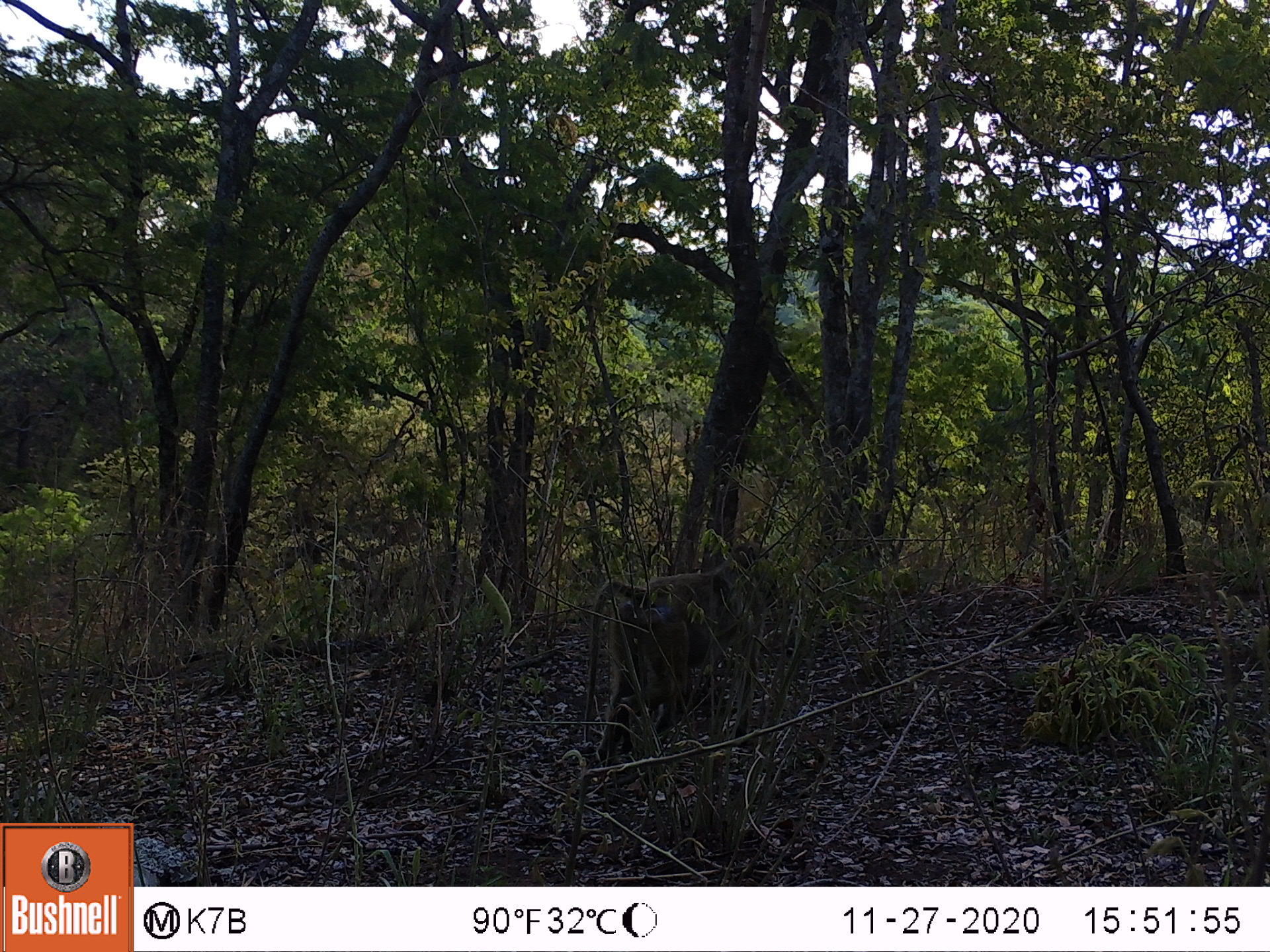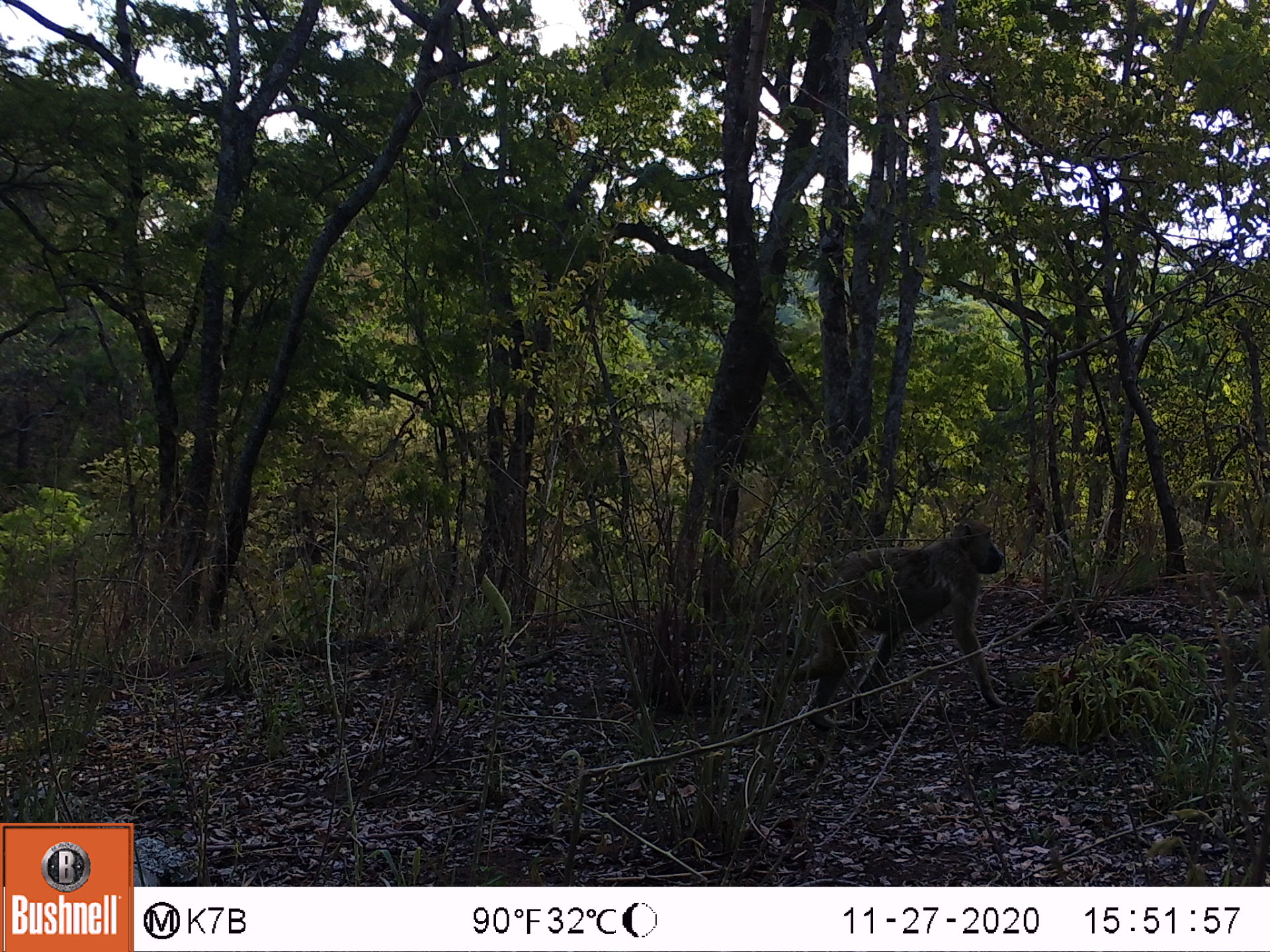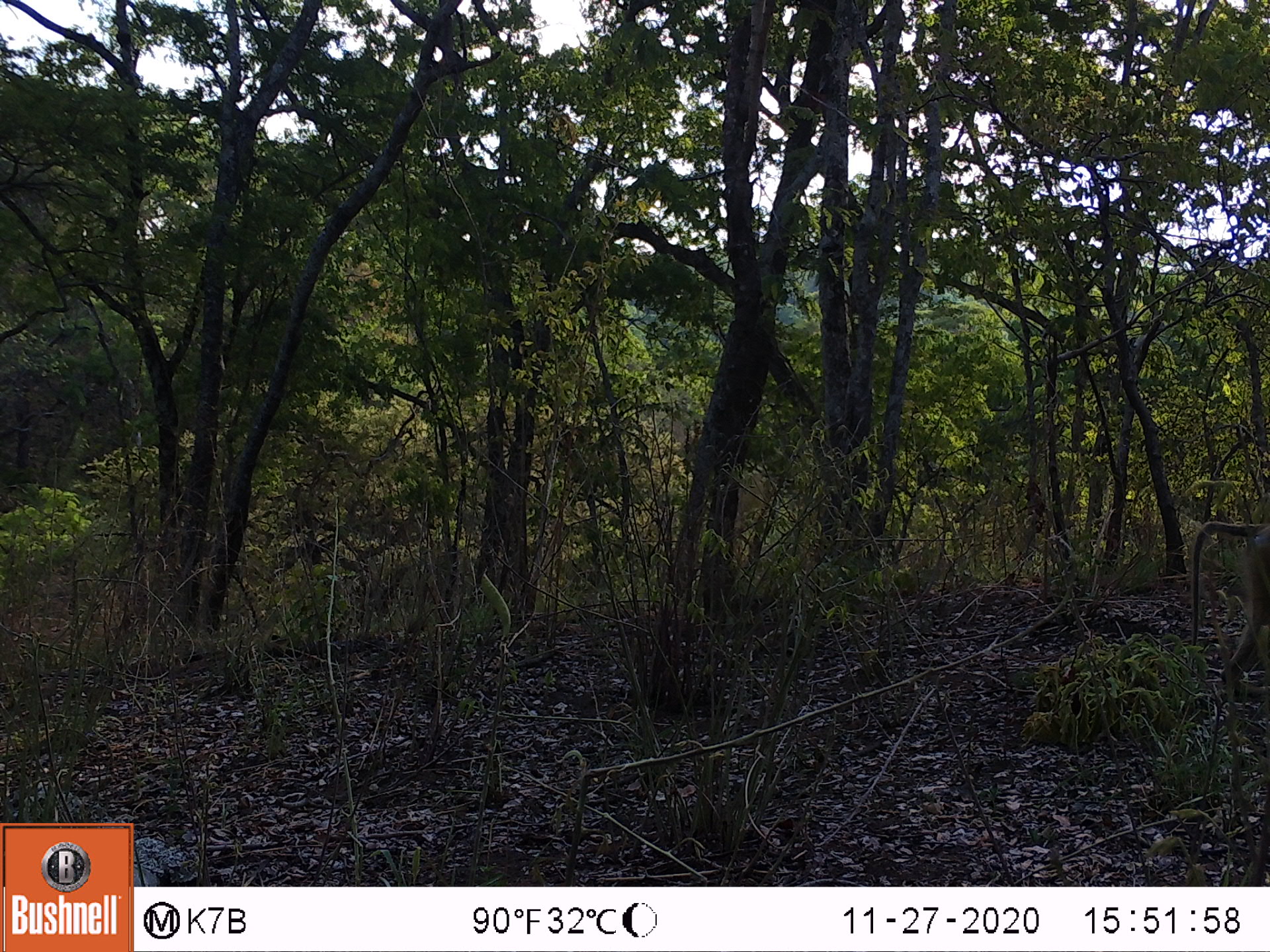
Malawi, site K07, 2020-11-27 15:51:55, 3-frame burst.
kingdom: Animalia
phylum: Chordata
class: Mammalia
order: Primates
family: Cercopithecidae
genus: Papio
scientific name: Papio cynocephalus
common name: yellow baboon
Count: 1.